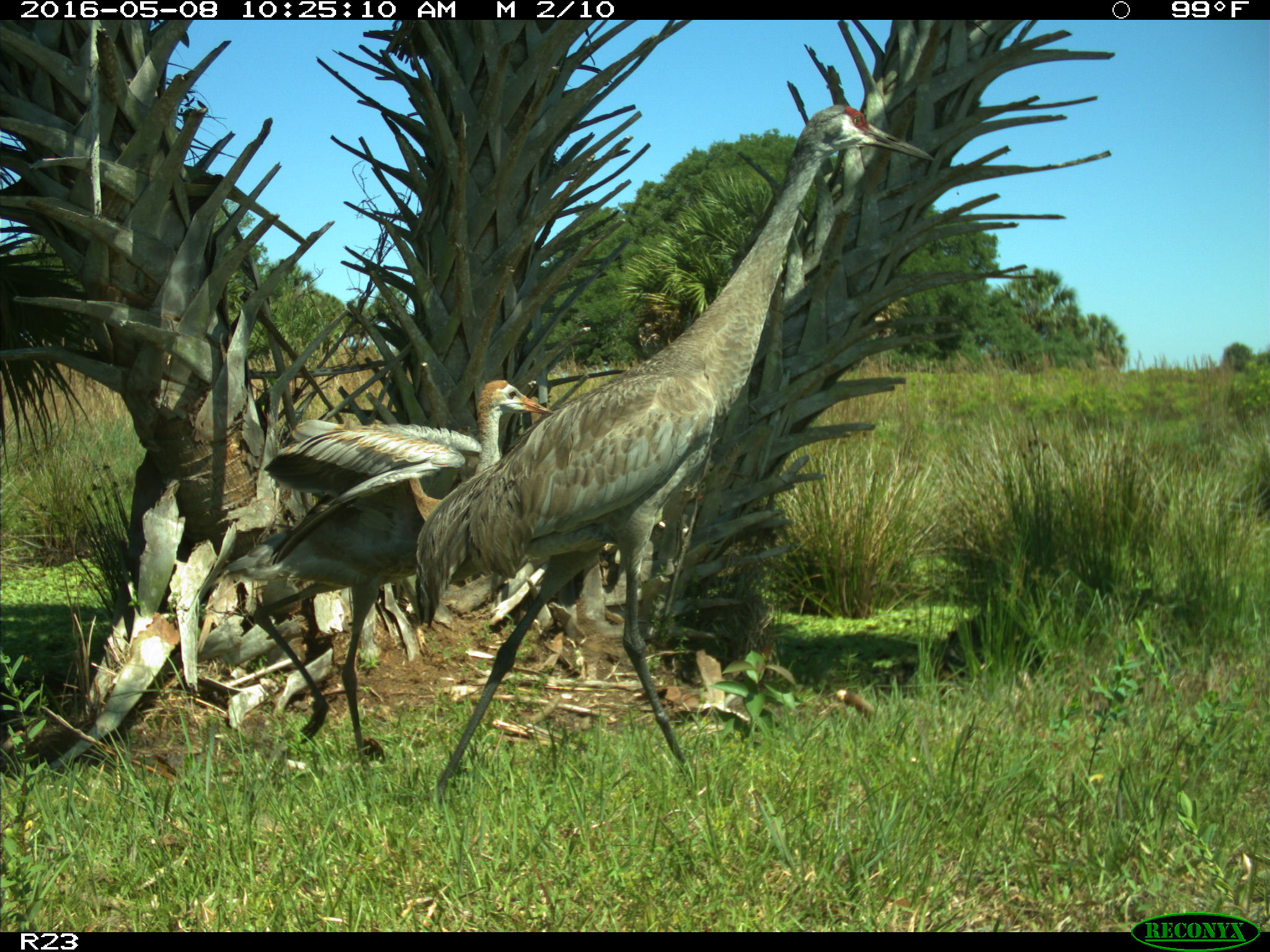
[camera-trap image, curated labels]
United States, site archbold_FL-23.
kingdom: Animalia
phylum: Chordata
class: Aves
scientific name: Aves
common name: birds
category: unidentified bird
Unidentified bird (birds) (Aves).